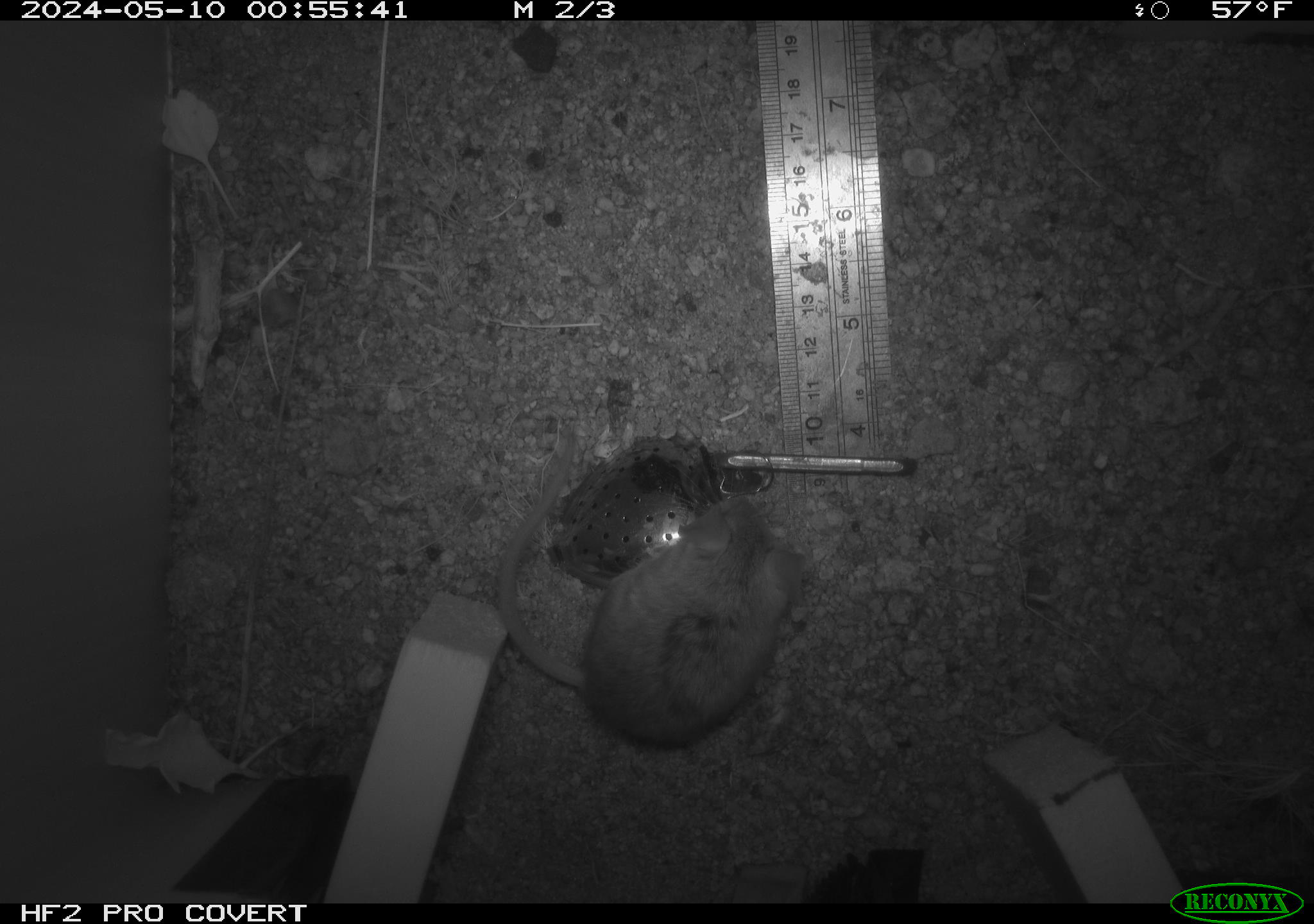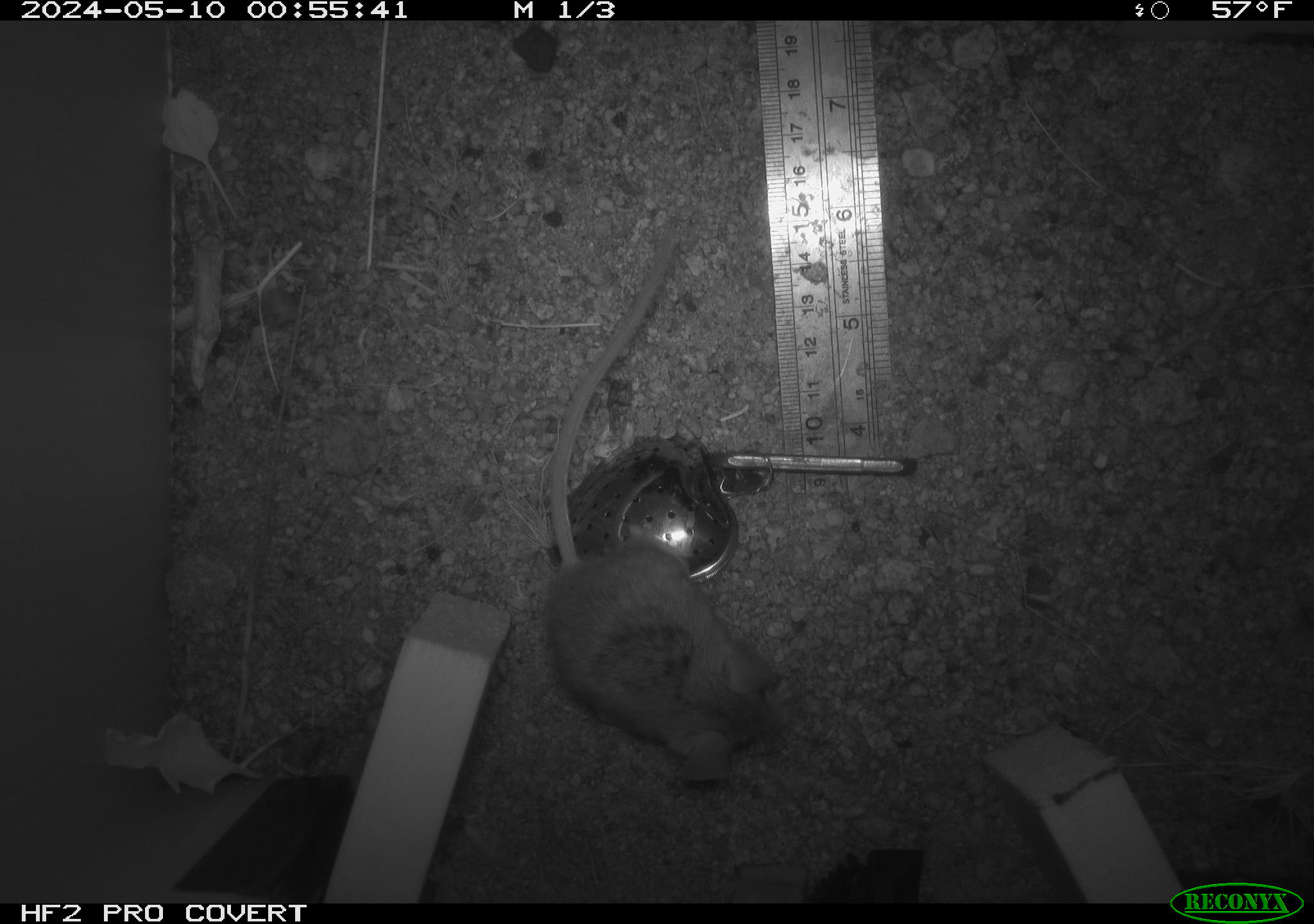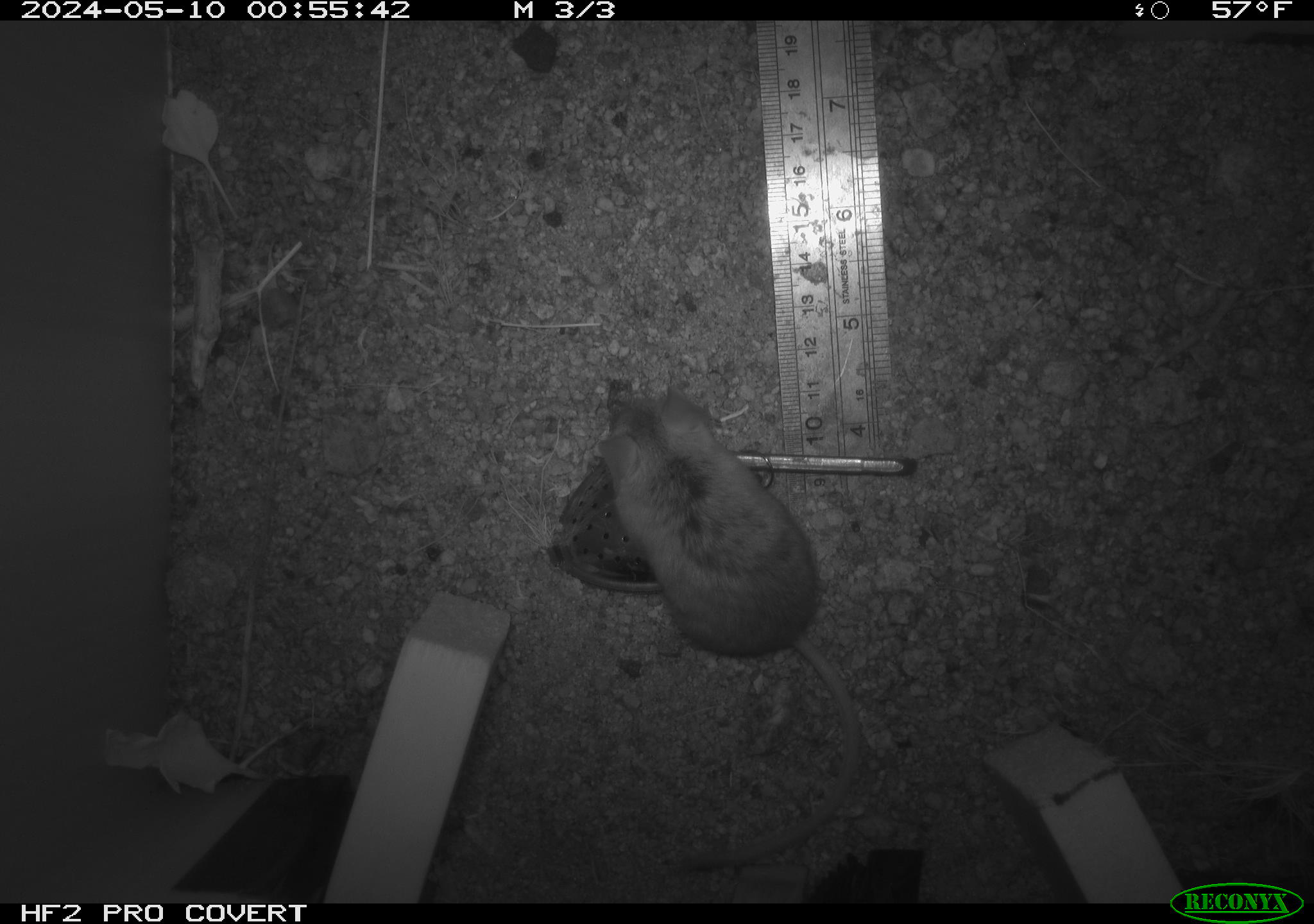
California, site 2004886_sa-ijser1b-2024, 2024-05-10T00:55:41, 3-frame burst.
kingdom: Animalia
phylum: Chordata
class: Mammalia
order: Rodentia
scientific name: Rodentia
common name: mouse species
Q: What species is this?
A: Mouse species (Rodentia).